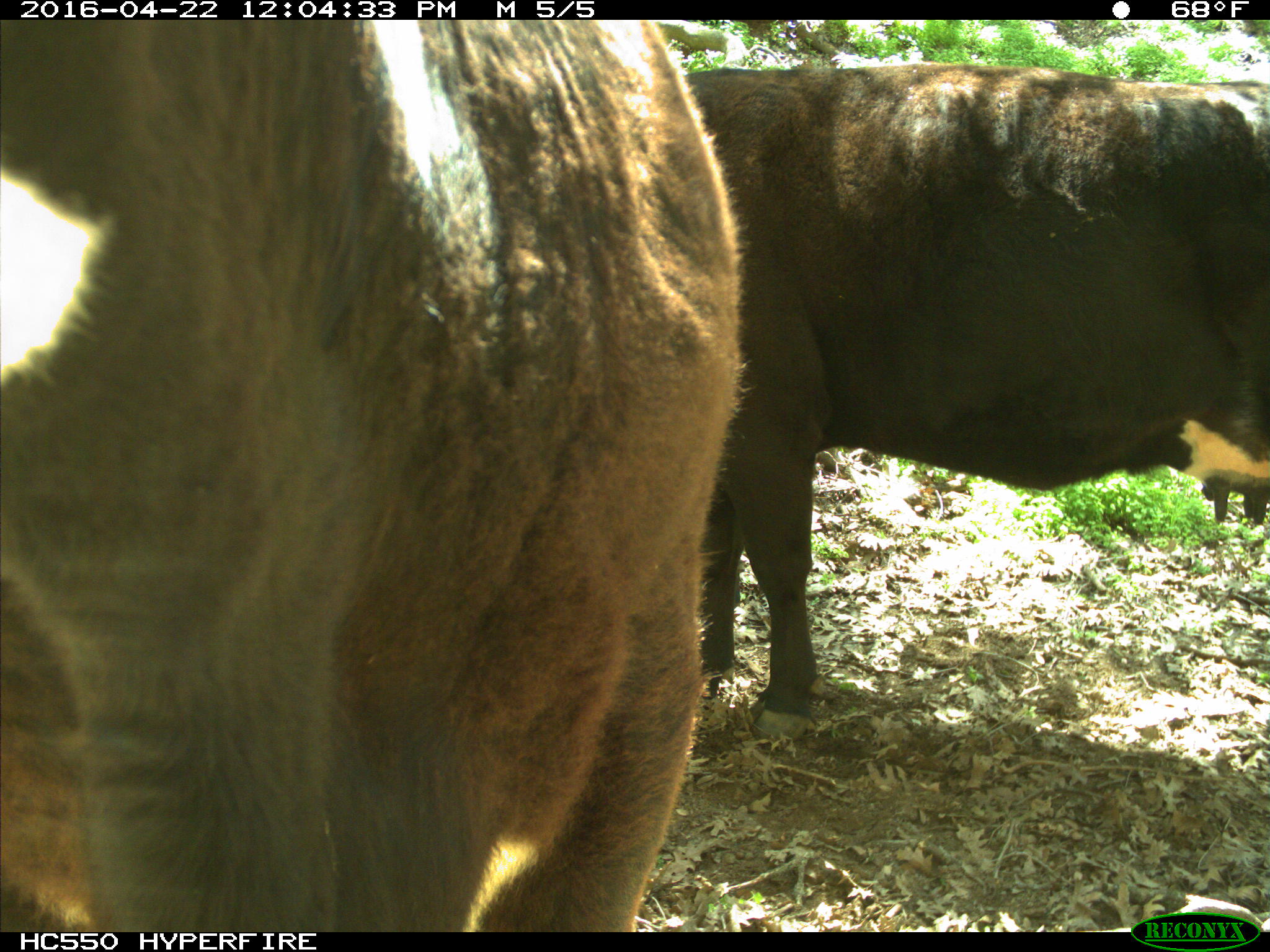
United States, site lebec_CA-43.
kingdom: Animalia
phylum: Chordata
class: Mammalia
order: Artiodactyla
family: Bovidae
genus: Bos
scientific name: Bos taurus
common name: domestic cow